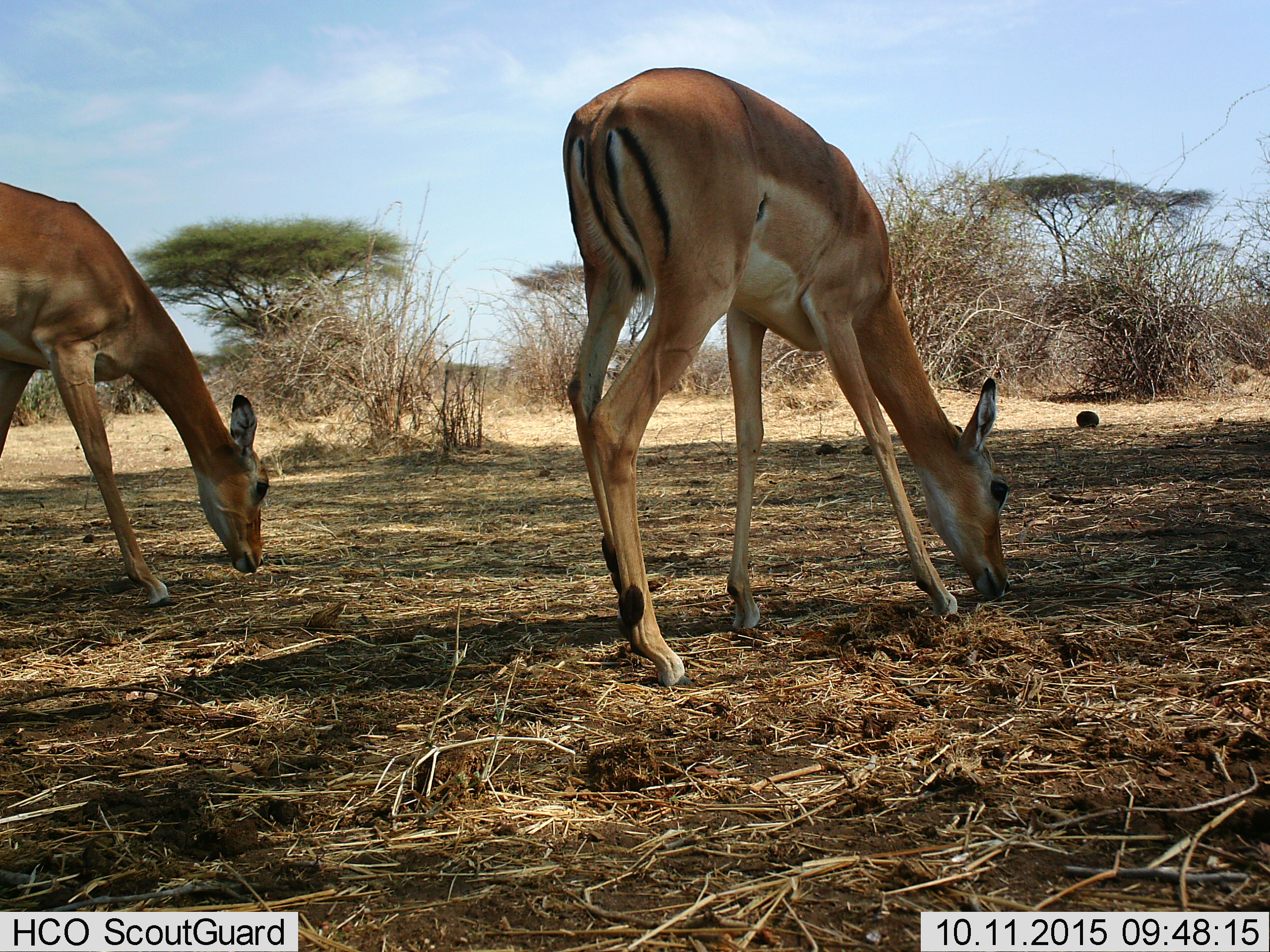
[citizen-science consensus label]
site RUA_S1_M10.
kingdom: Animalia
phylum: Chordata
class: Mammalia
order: Artiodactyla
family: Bovidae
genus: Aepyceros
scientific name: Aepyceros melampus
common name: impala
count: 2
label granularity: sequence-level